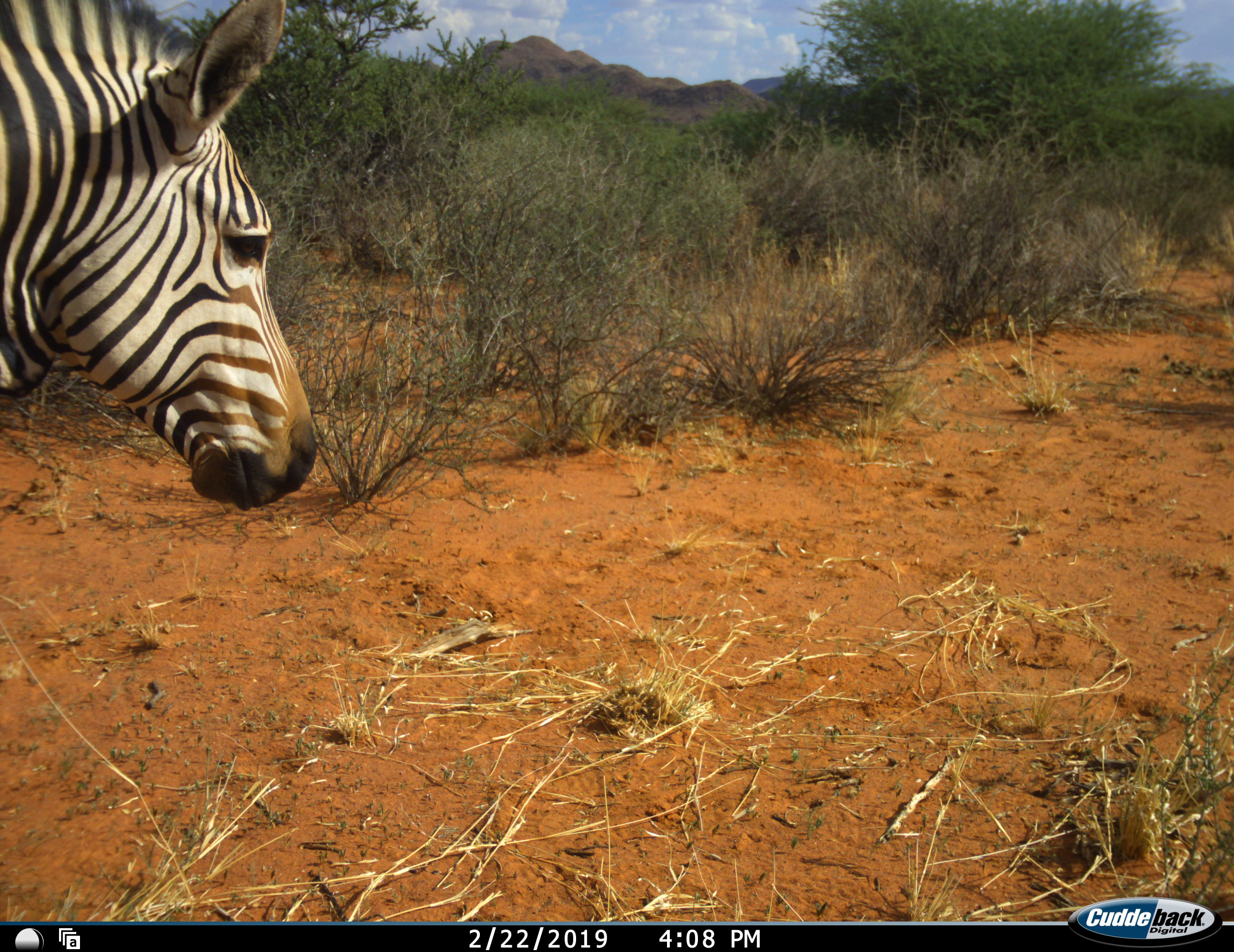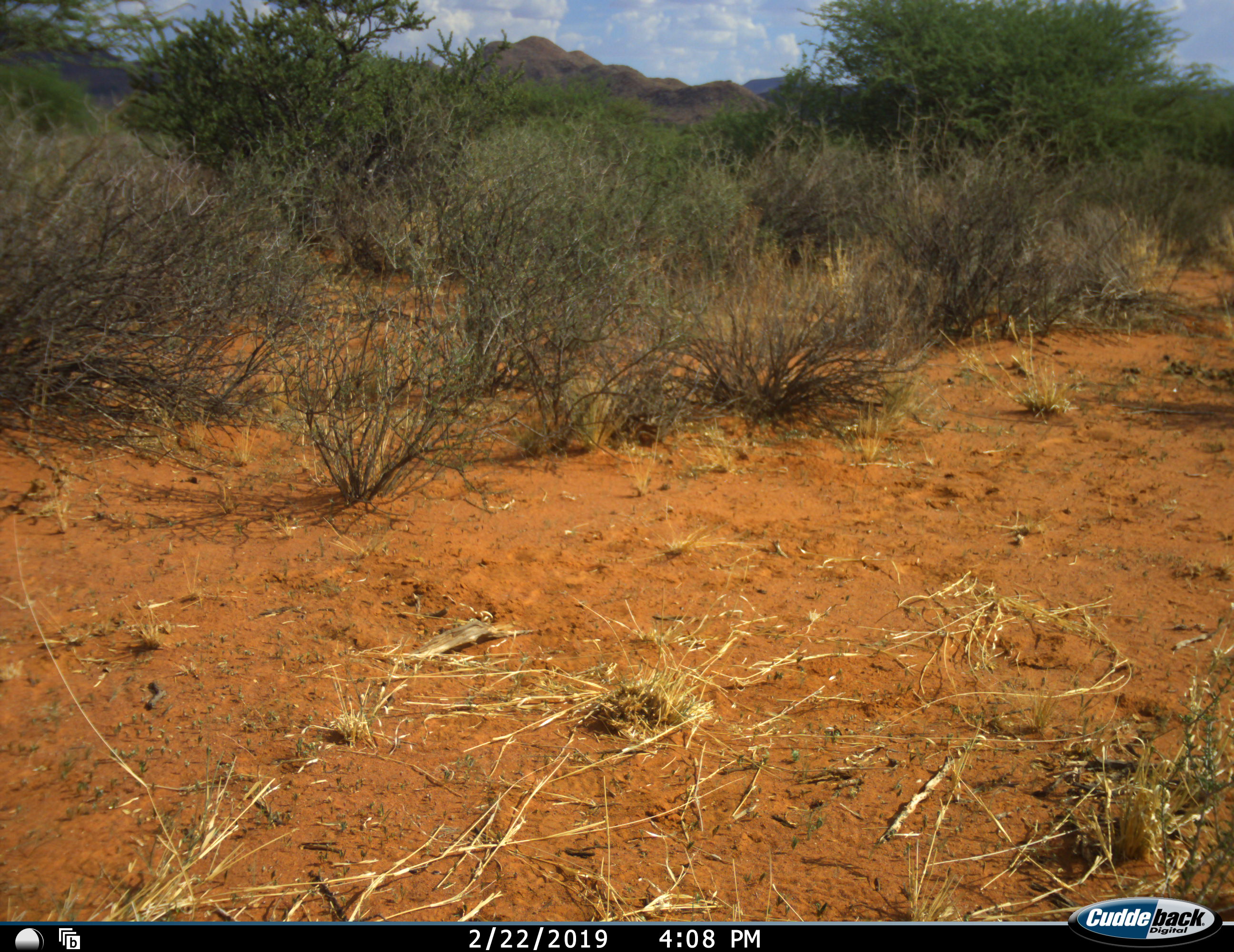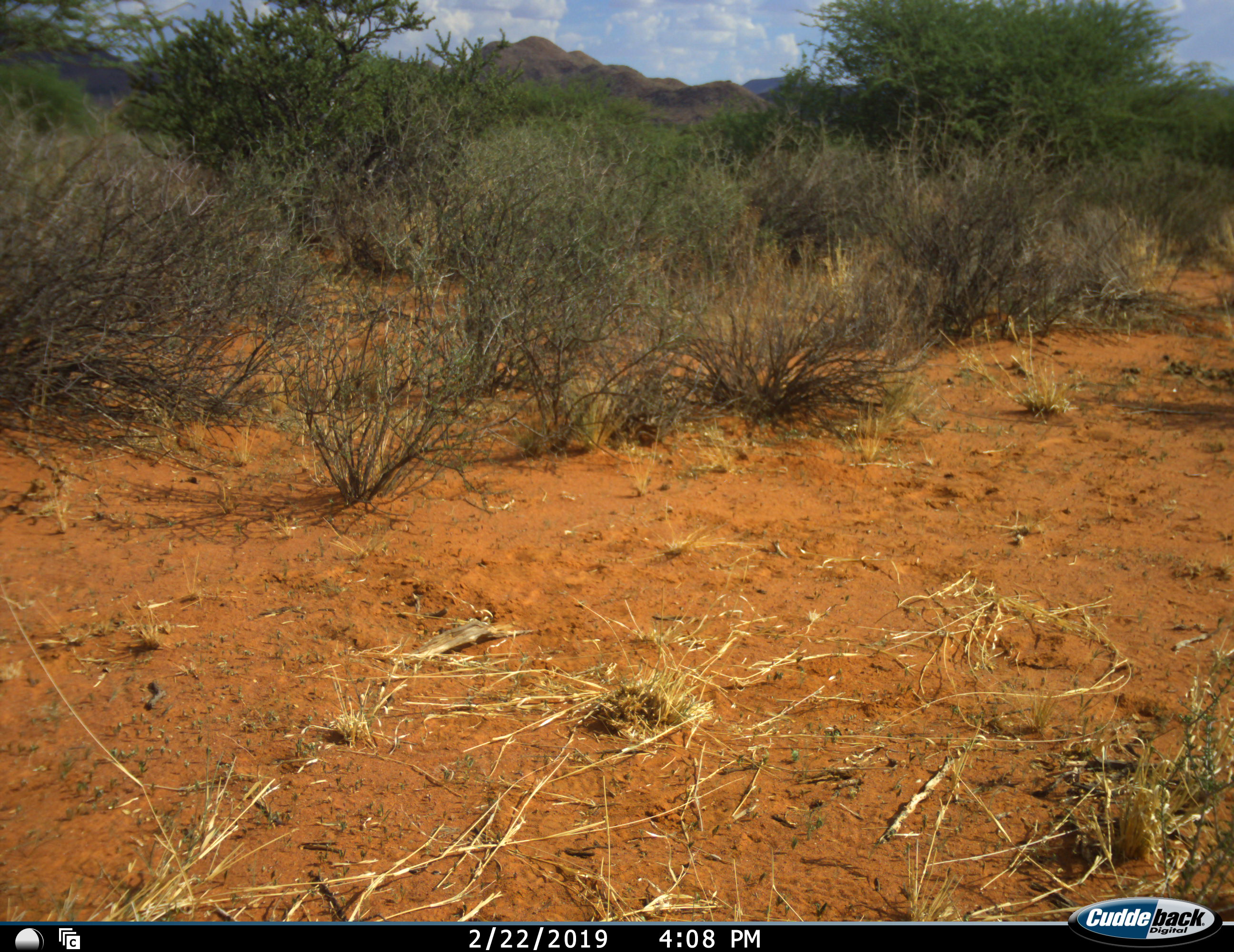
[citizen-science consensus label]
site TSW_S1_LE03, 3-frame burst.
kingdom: Animalia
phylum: Chordata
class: Mammalia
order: Perissodactyla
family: Equidae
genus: Equus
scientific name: Equus zebra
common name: mountain zebra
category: zebramountain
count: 1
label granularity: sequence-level